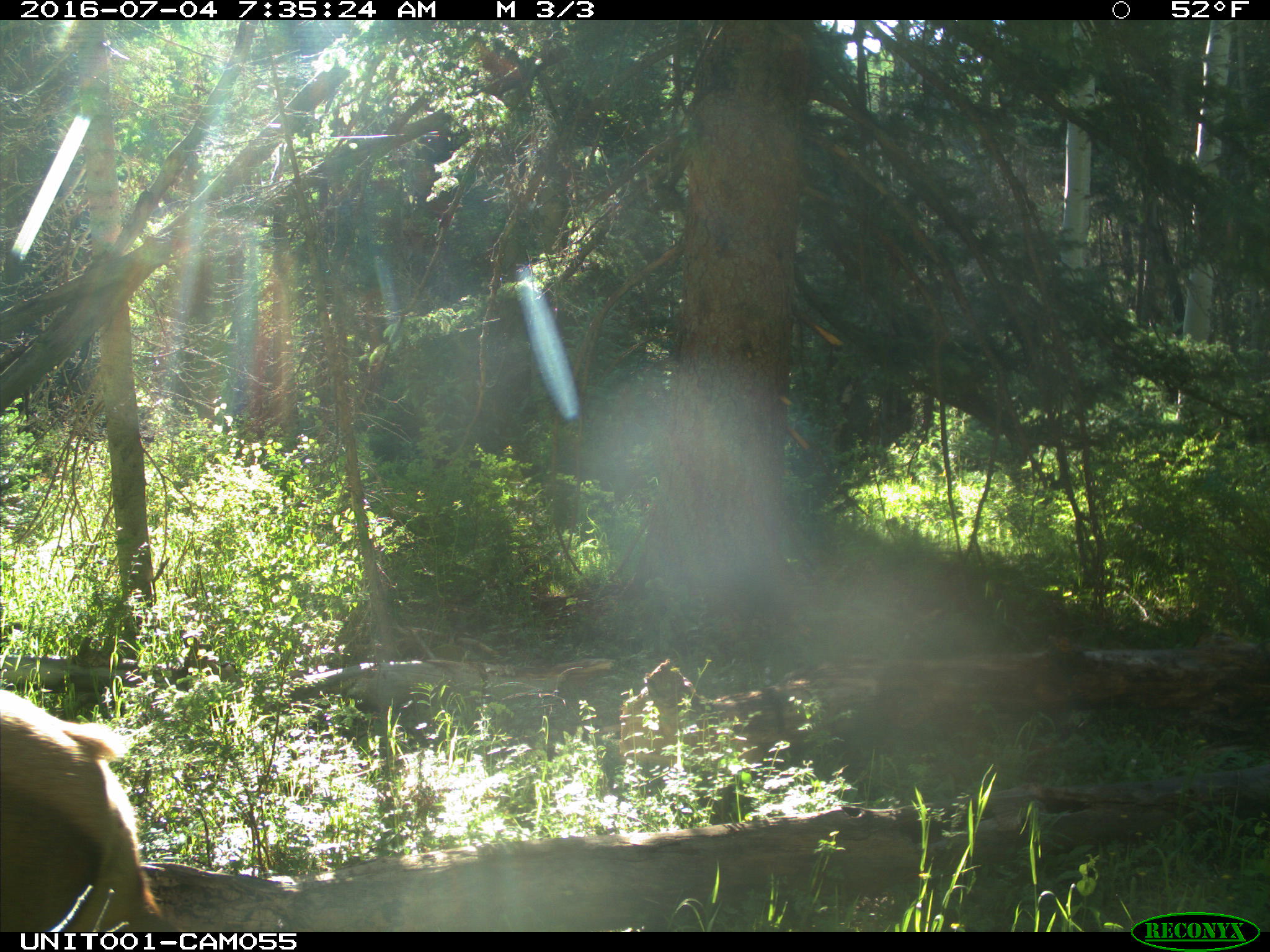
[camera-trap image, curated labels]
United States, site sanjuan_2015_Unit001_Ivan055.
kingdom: Animalia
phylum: Chordata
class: Mammalia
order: Artiodactyla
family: Cervidae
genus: Cervus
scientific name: Cervus elaphus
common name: red deer